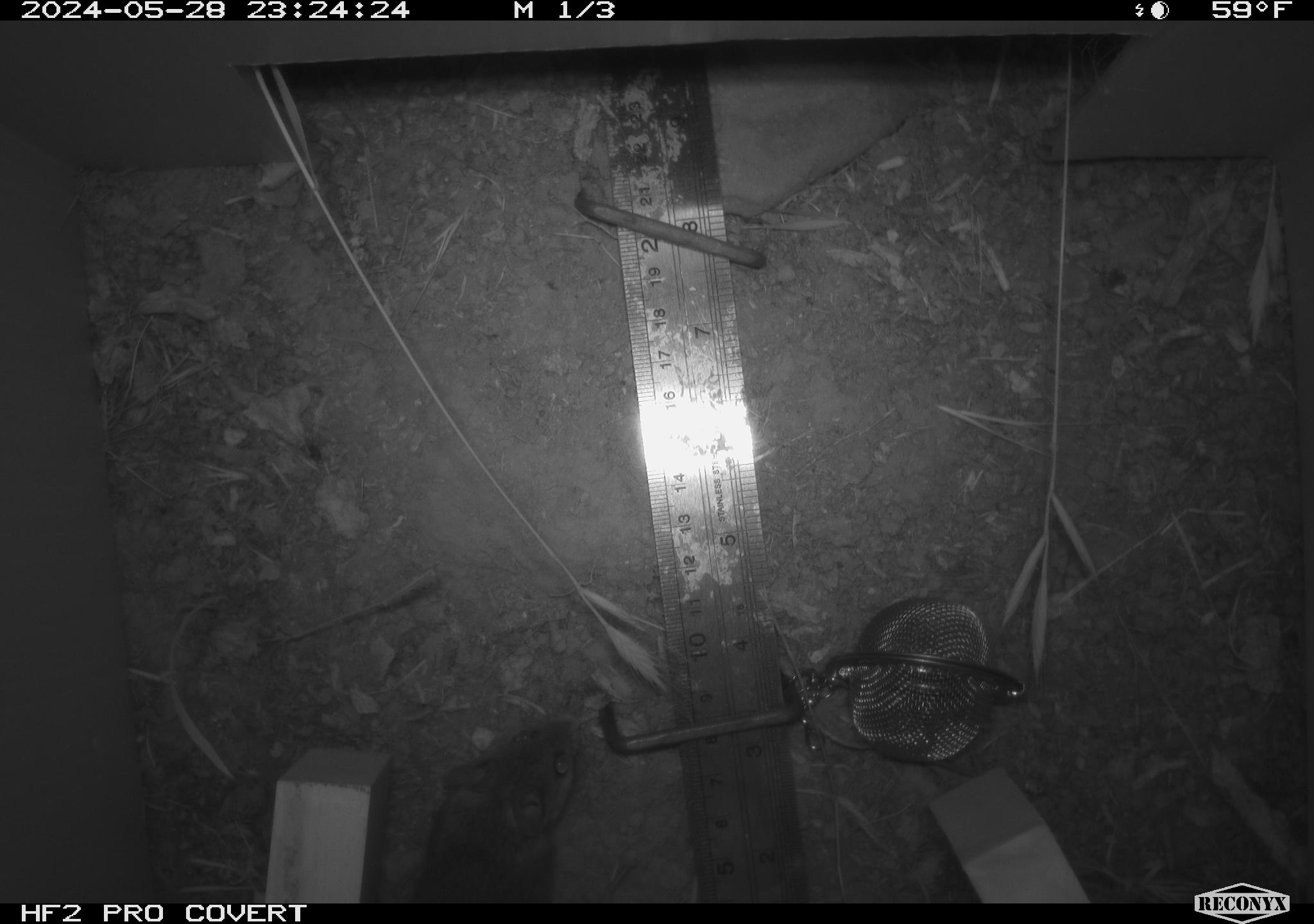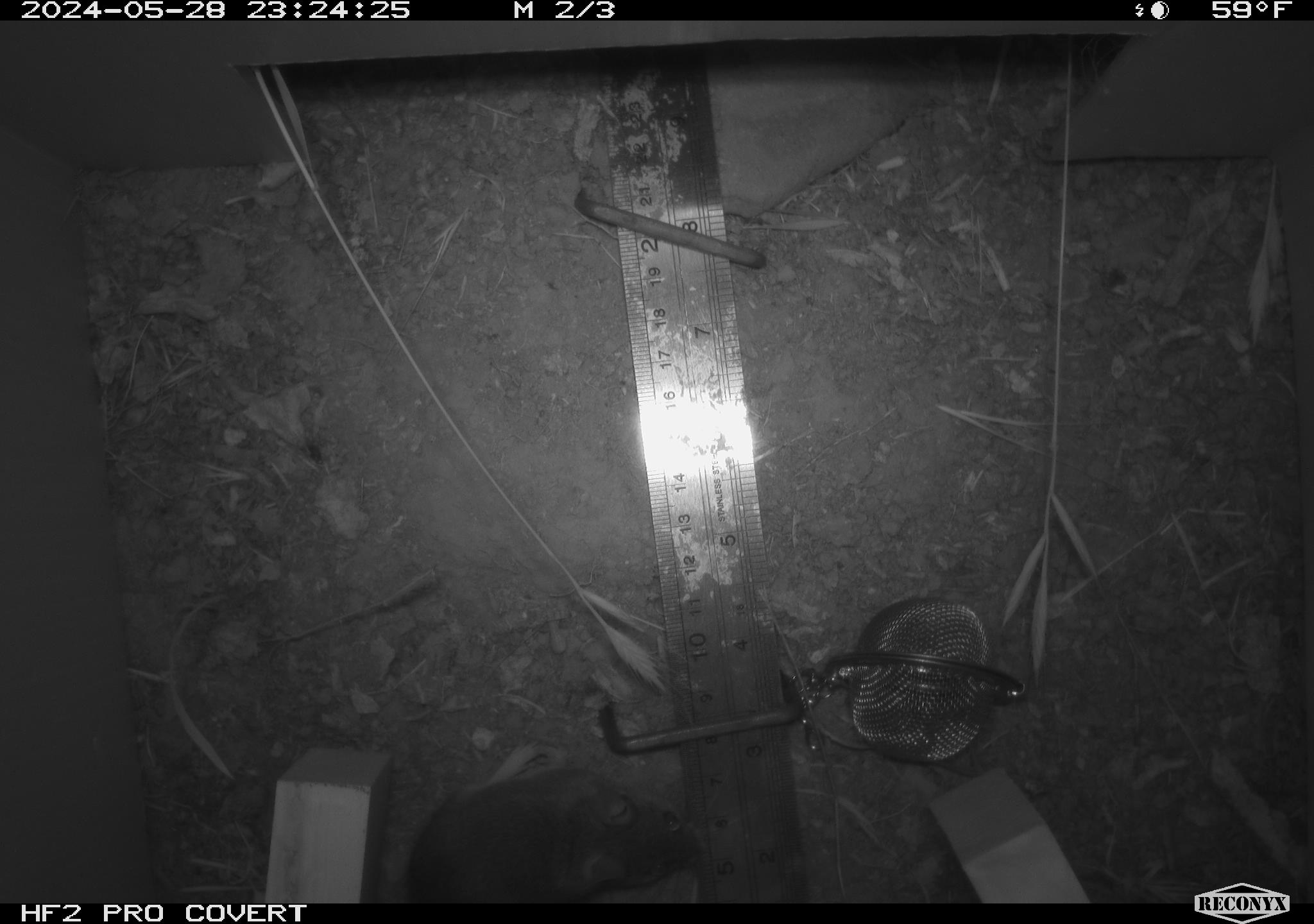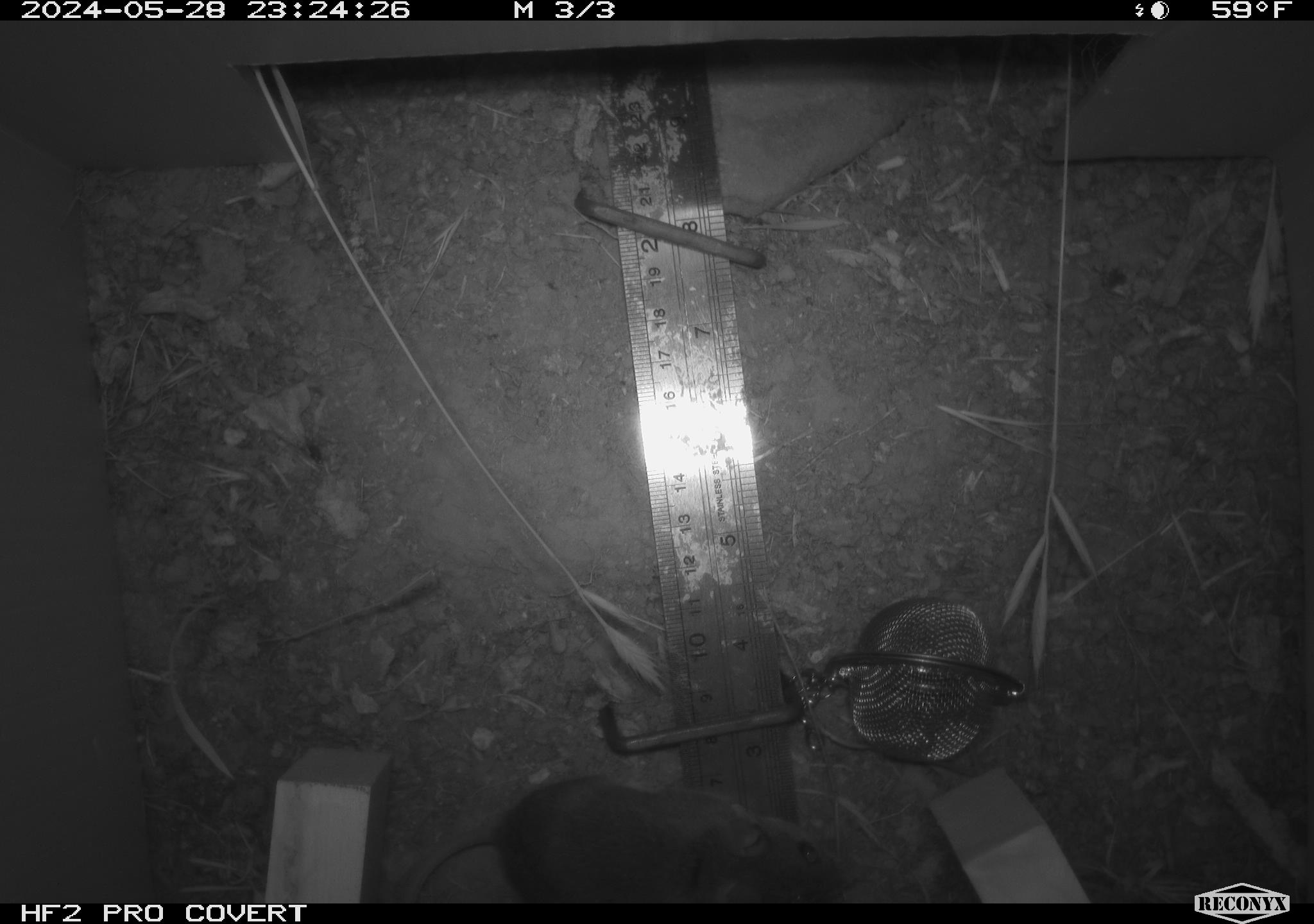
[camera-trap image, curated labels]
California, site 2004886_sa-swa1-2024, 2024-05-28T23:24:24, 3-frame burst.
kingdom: Animalia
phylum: Chordata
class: Mammalia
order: Rodentia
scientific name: Rodentia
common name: mouse species